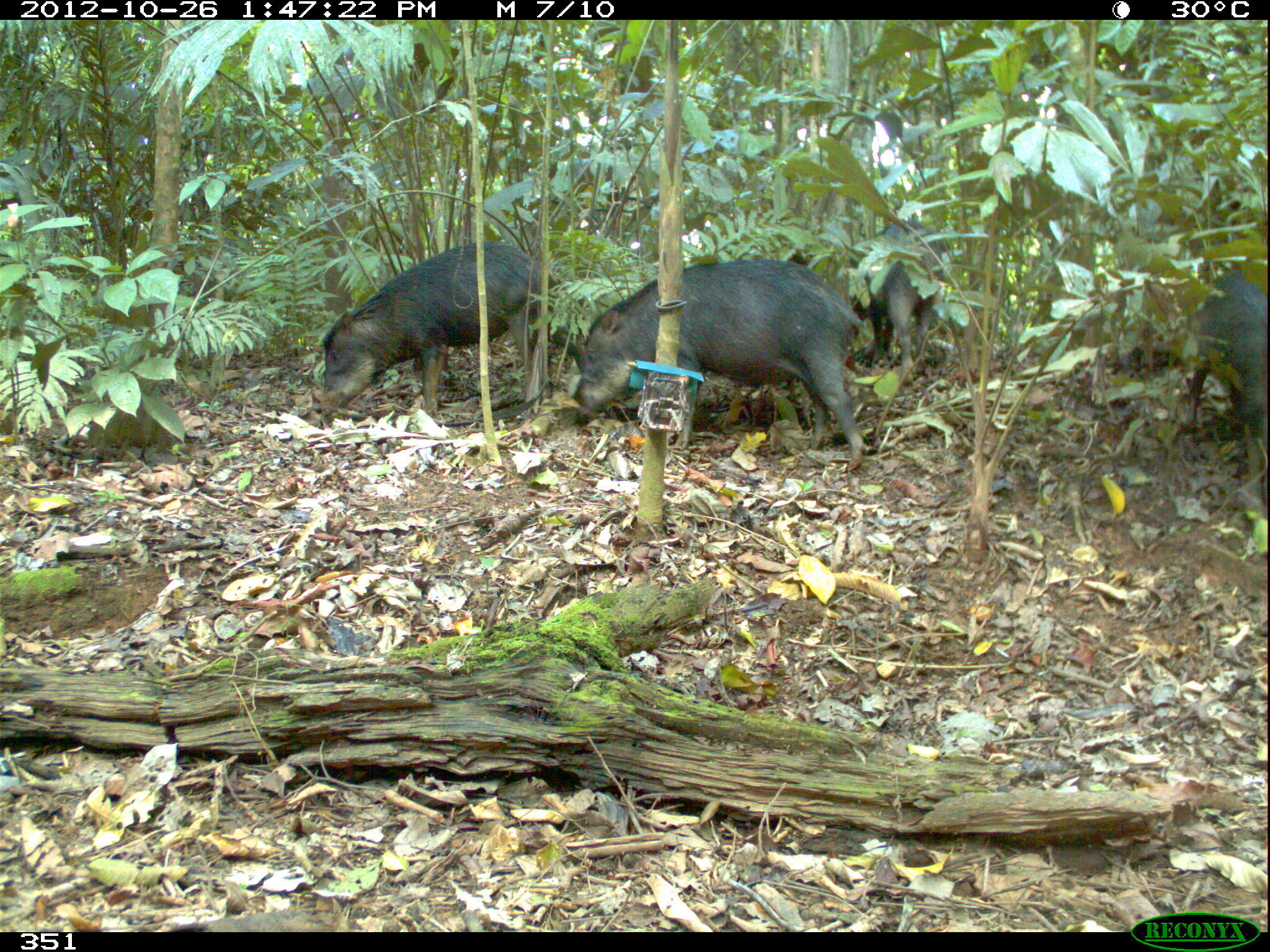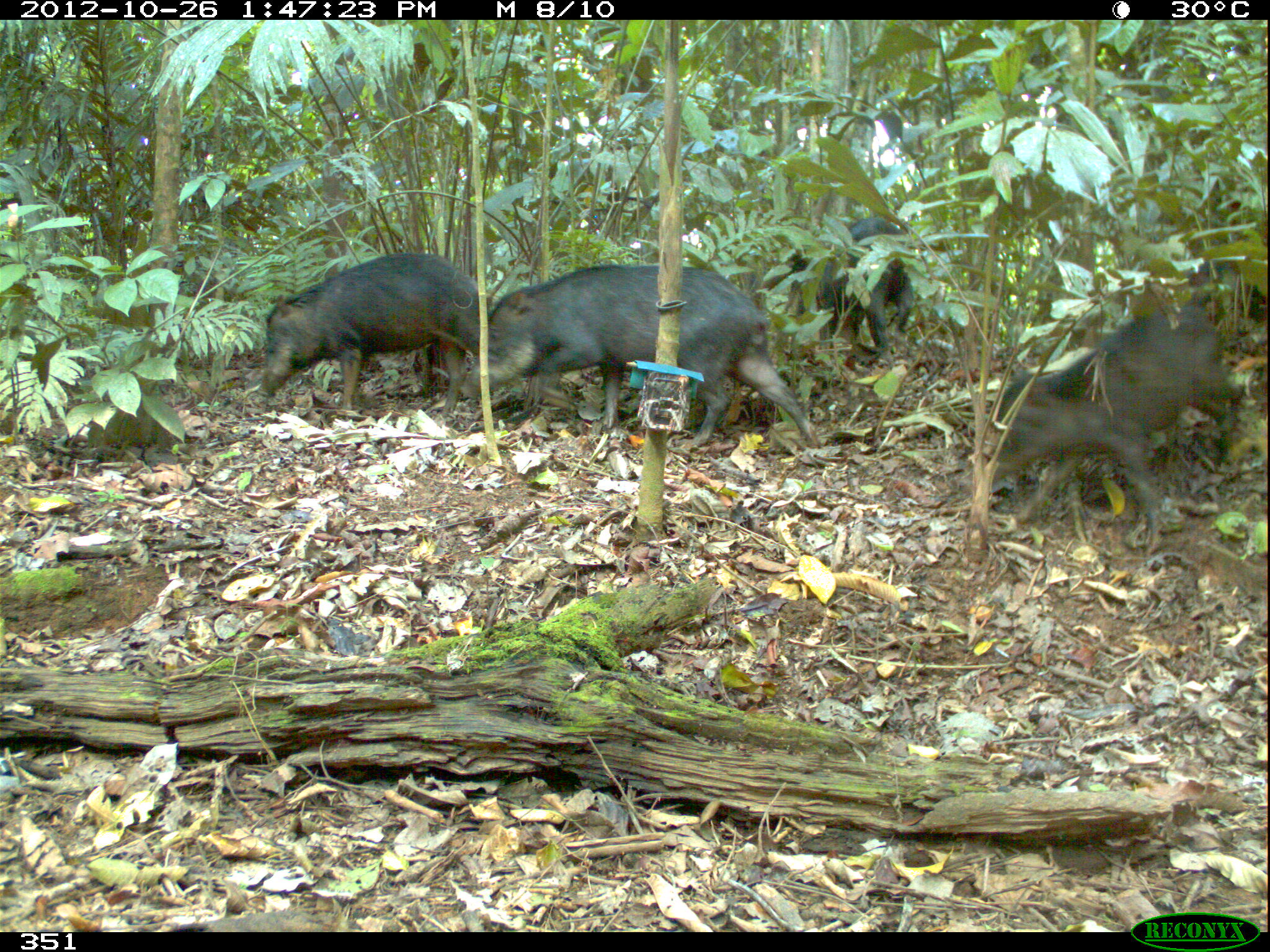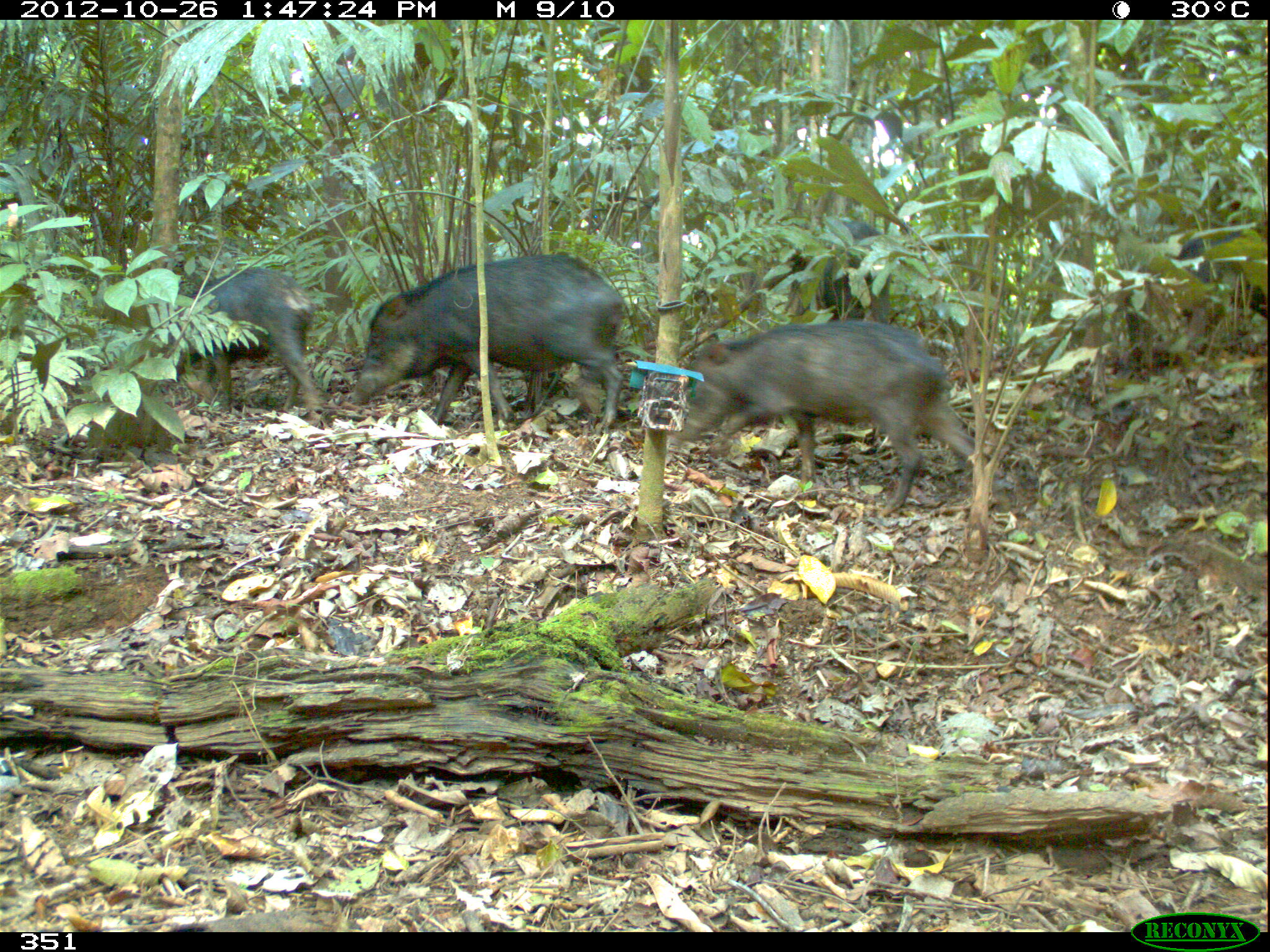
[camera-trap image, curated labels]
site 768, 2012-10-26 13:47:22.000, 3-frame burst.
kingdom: Animalia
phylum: Chordata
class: Mammalia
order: Artiodactyla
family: Tayassuidae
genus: Tayassu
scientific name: Tayassu pecari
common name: white-lipped peccary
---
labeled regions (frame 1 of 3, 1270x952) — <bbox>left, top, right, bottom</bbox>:
tayassu pecari: <bbox>572, 257, 867, 472</bbox>; <bbox>315, 239, 592, 420</bbox>; <bbox>1178, 269, 1270, 442</bbox>; <bbox>847, 218, 942, 384</bbox>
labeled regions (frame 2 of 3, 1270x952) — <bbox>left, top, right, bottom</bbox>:
tayassu pecari: <bbox>459, 263, 822, 448</bbox>; <bbox>991, 300, 1236, 550</bbox>; <bbox>260, 250, 487, 410</bbox>; <bbox>788, 216, 915, 350</bbox>